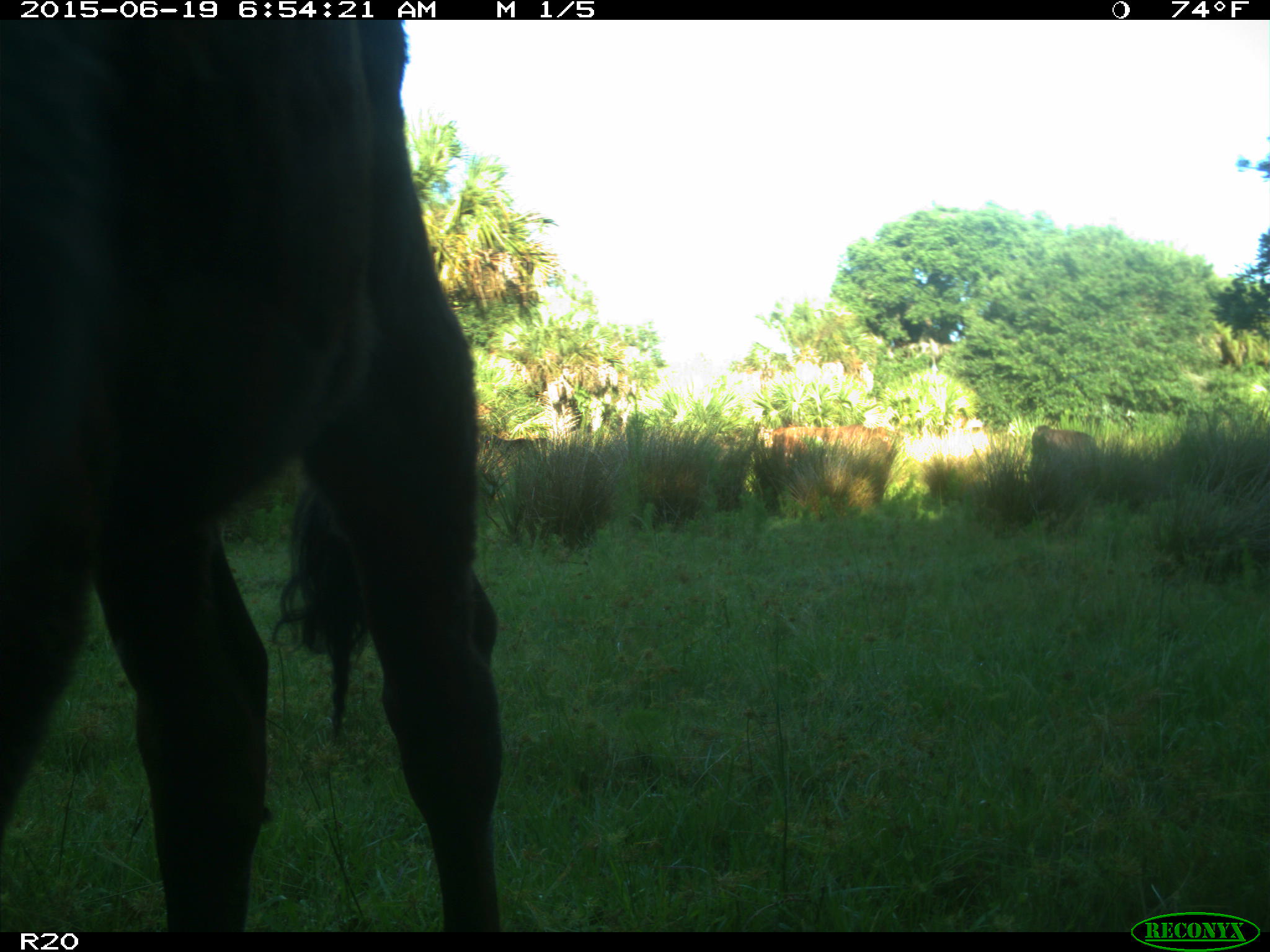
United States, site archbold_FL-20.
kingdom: Animalia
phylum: Chordata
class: Mammalia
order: Artiodactyla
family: Bovidae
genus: Bos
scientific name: Bos taurus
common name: domestic cow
Bos taurus (domestic cow).